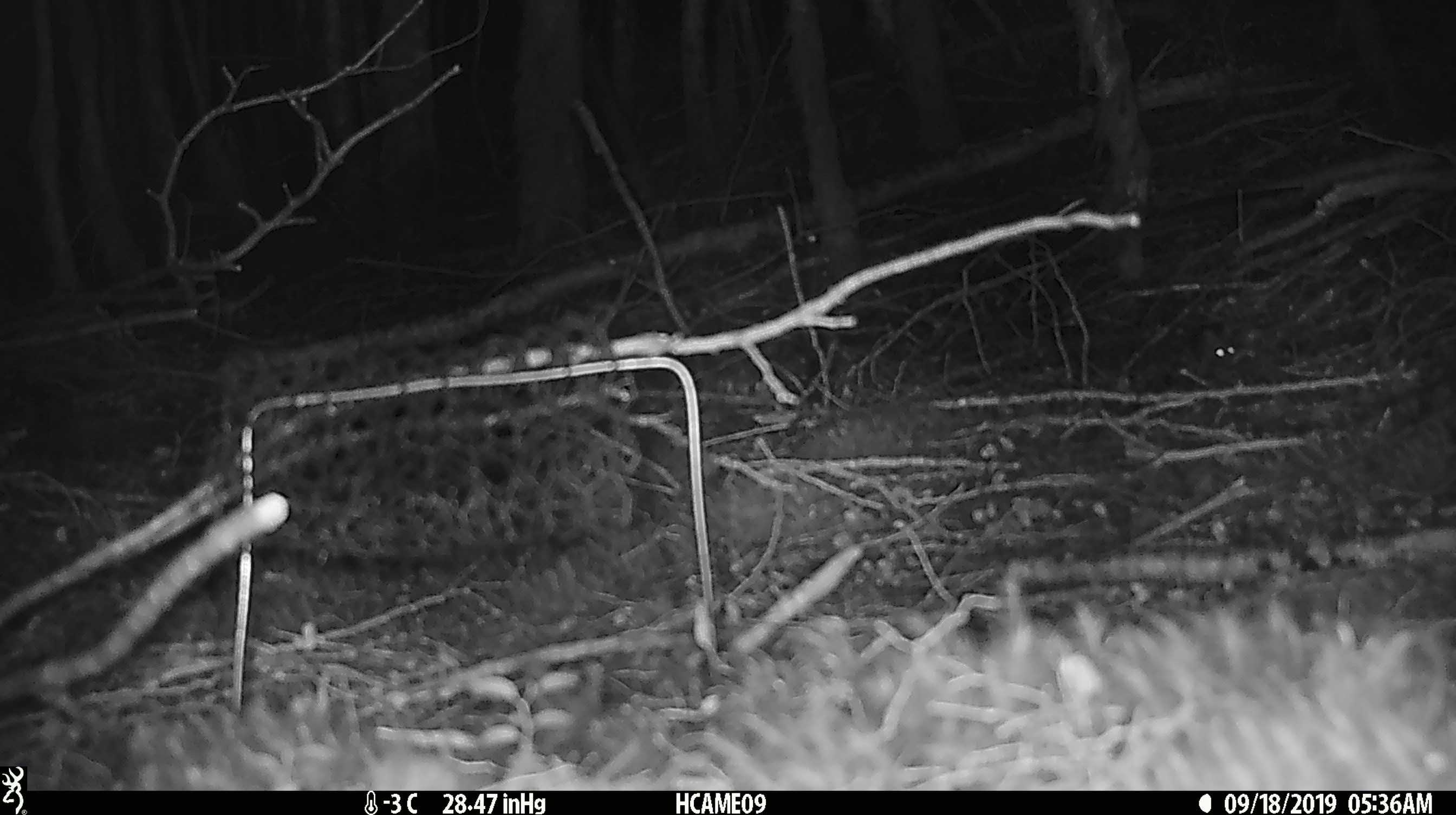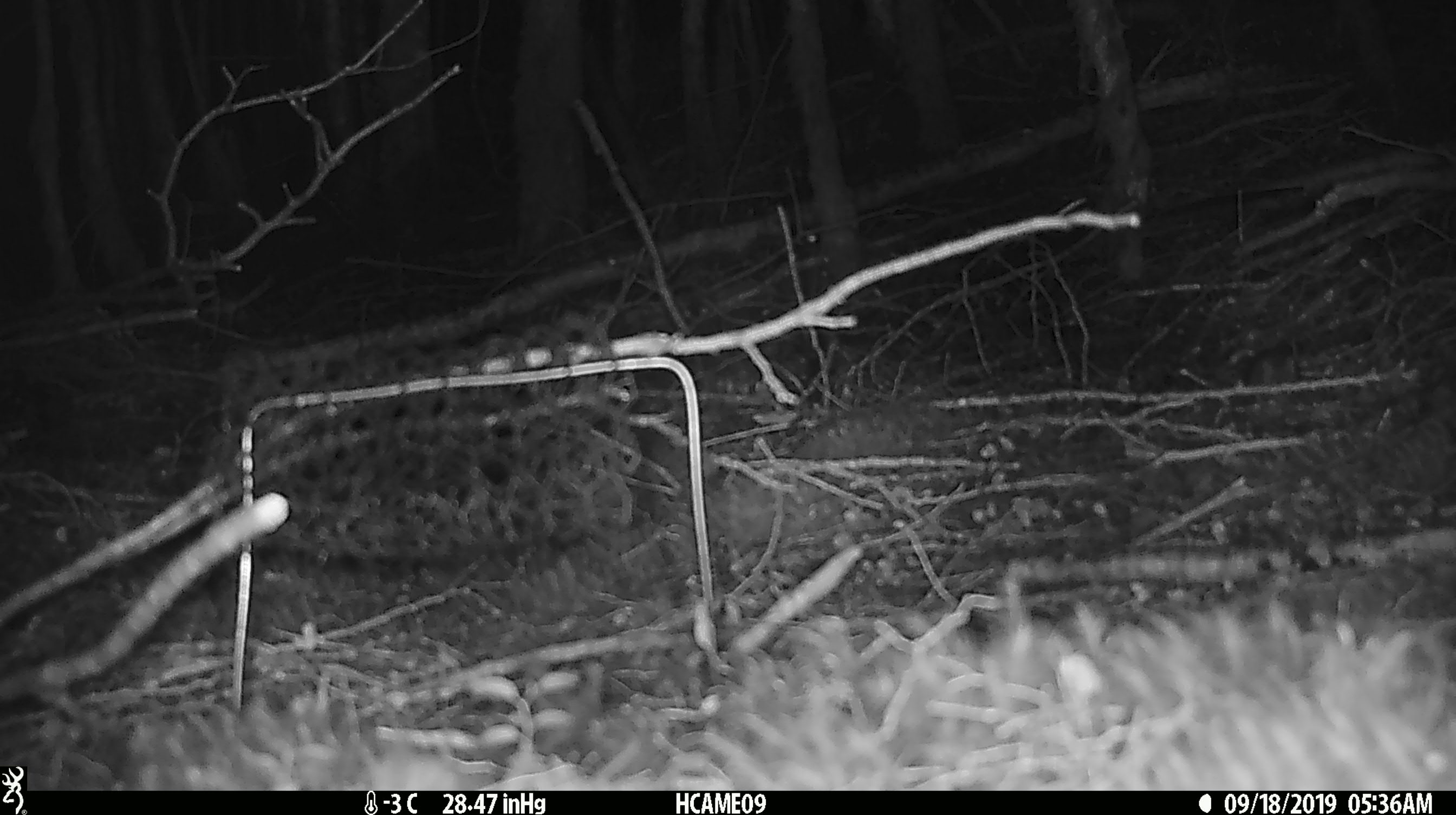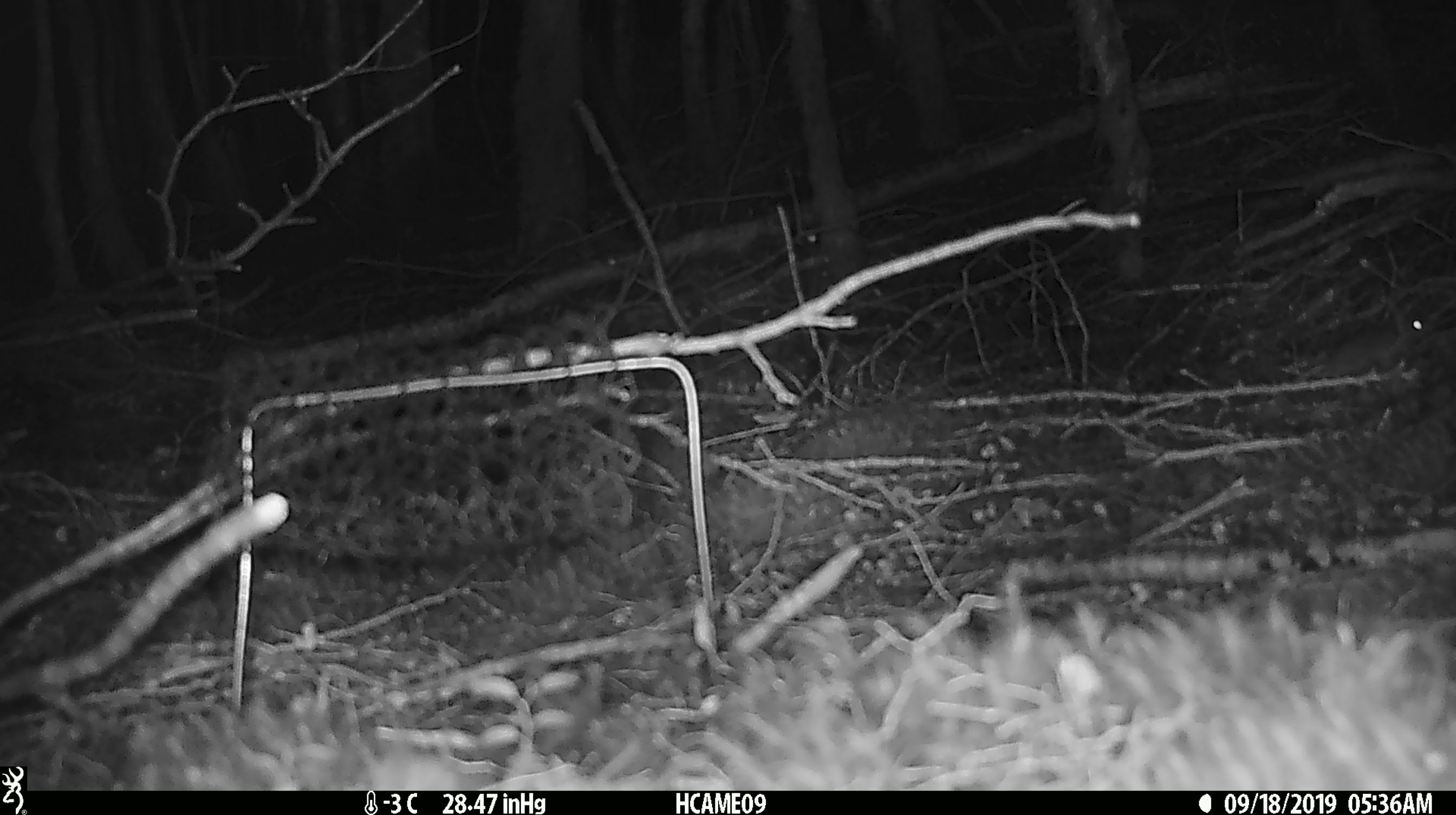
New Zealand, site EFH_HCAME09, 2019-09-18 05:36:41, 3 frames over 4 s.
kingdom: Animalia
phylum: Chordata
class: Mammalia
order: Rodentia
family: Muridae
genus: Mus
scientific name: Mus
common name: mouse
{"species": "mouse (Mus)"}